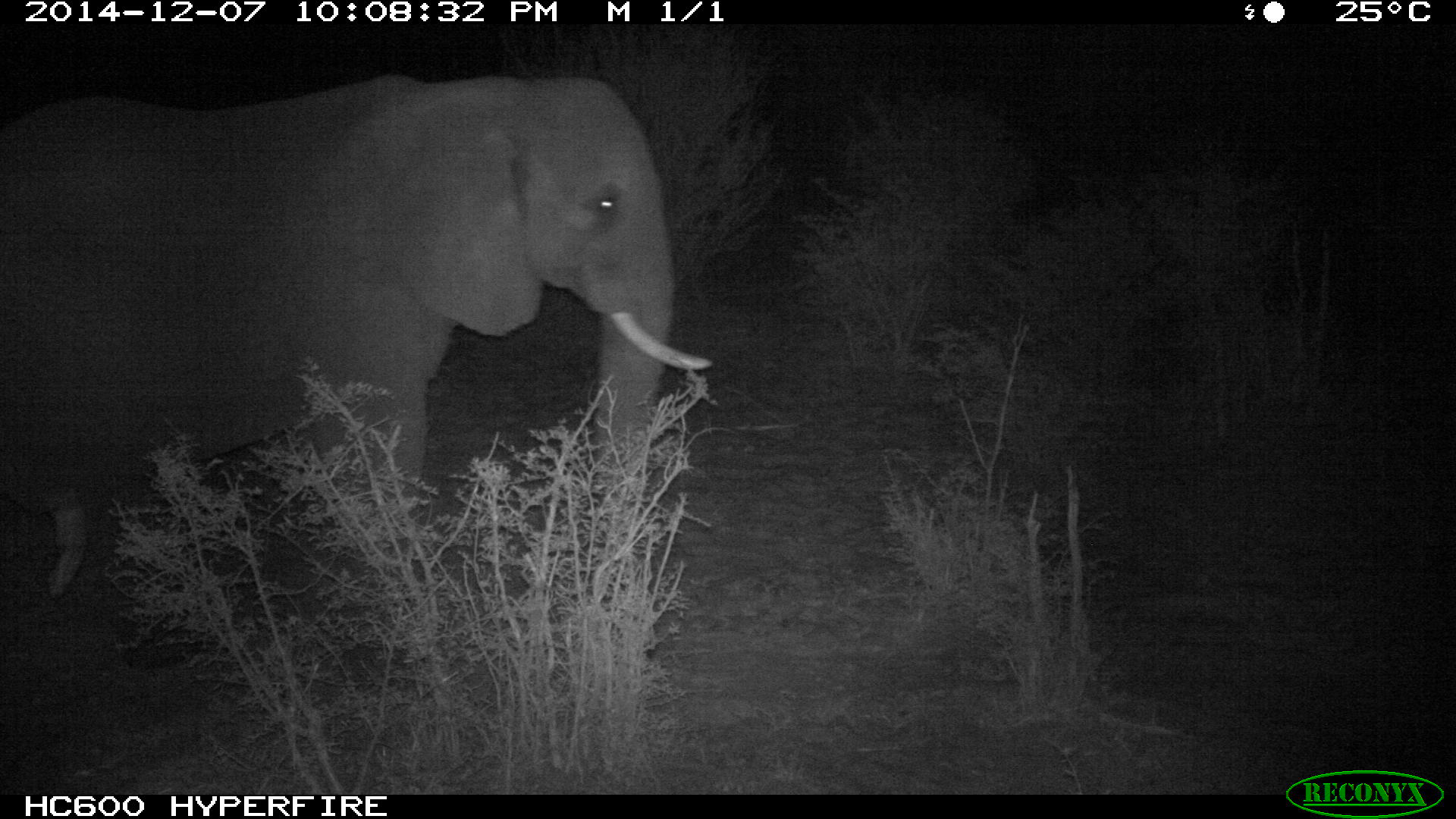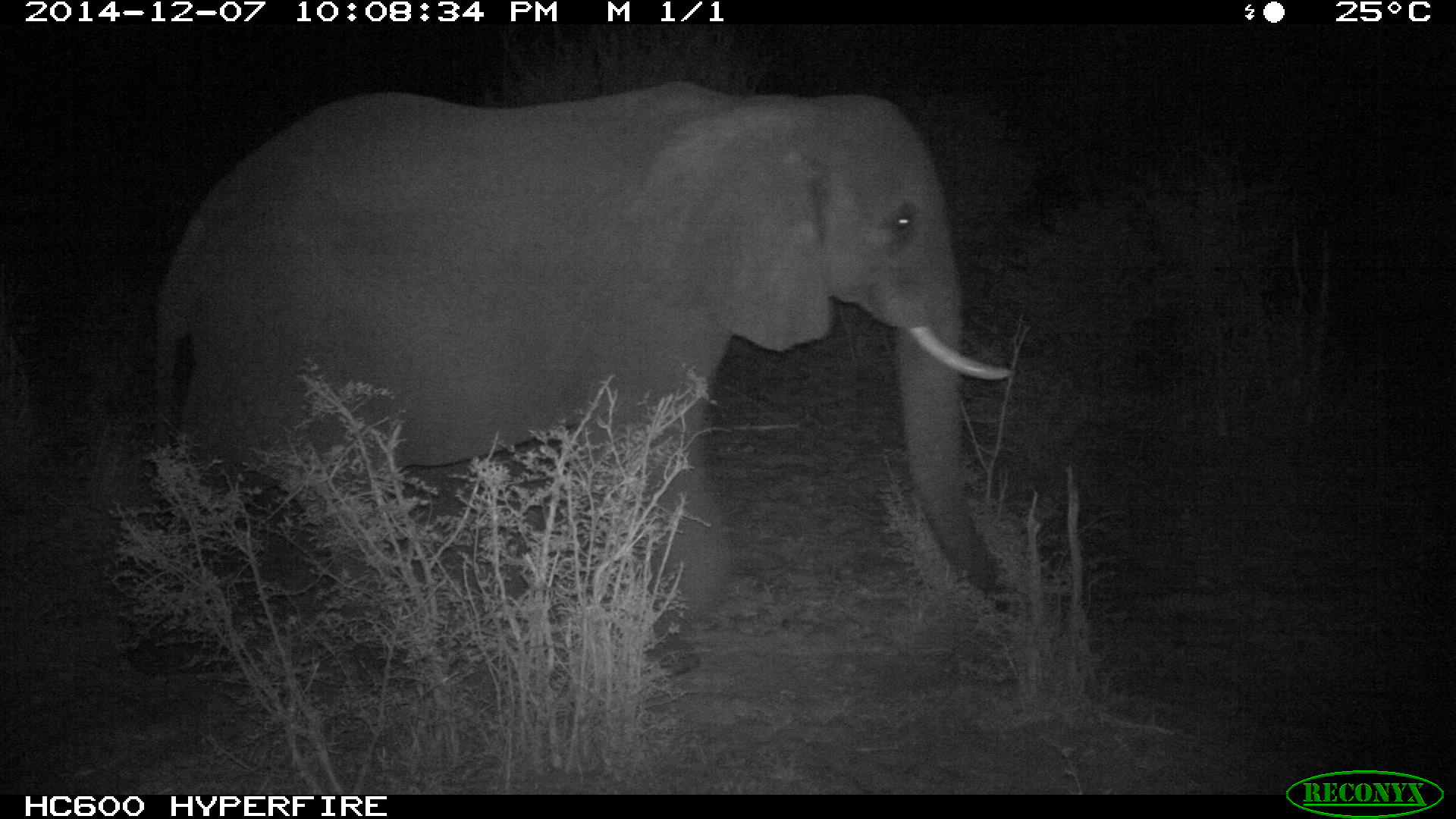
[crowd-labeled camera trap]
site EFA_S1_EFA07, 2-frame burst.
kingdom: Animalia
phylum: Chordata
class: Mammalia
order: Proboscidea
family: Elephantidae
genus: Loxodonta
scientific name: Loxodonta africana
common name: african bush elephant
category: elephant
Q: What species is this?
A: Elephant (african bush elephant) (Loxodonta africana).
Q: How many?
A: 1.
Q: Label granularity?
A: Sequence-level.